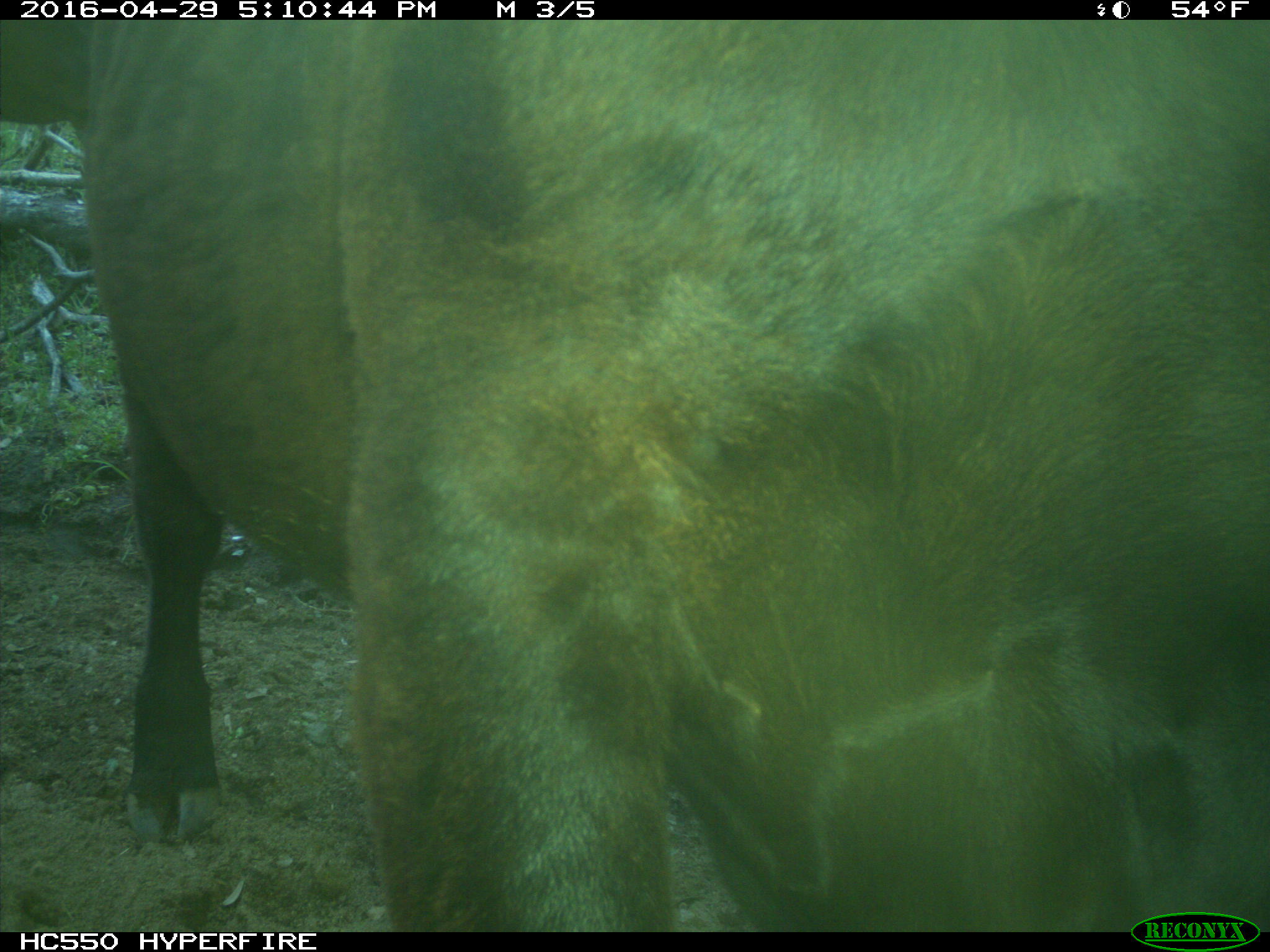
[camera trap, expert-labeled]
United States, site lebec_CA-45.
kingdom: Animalia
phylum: Chordata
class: Mammalia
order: Artiodactyla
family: Bovidae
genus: Bos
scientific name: Bos taurus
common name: domestic cow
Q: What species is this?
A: Bos taurus (domestic cow).